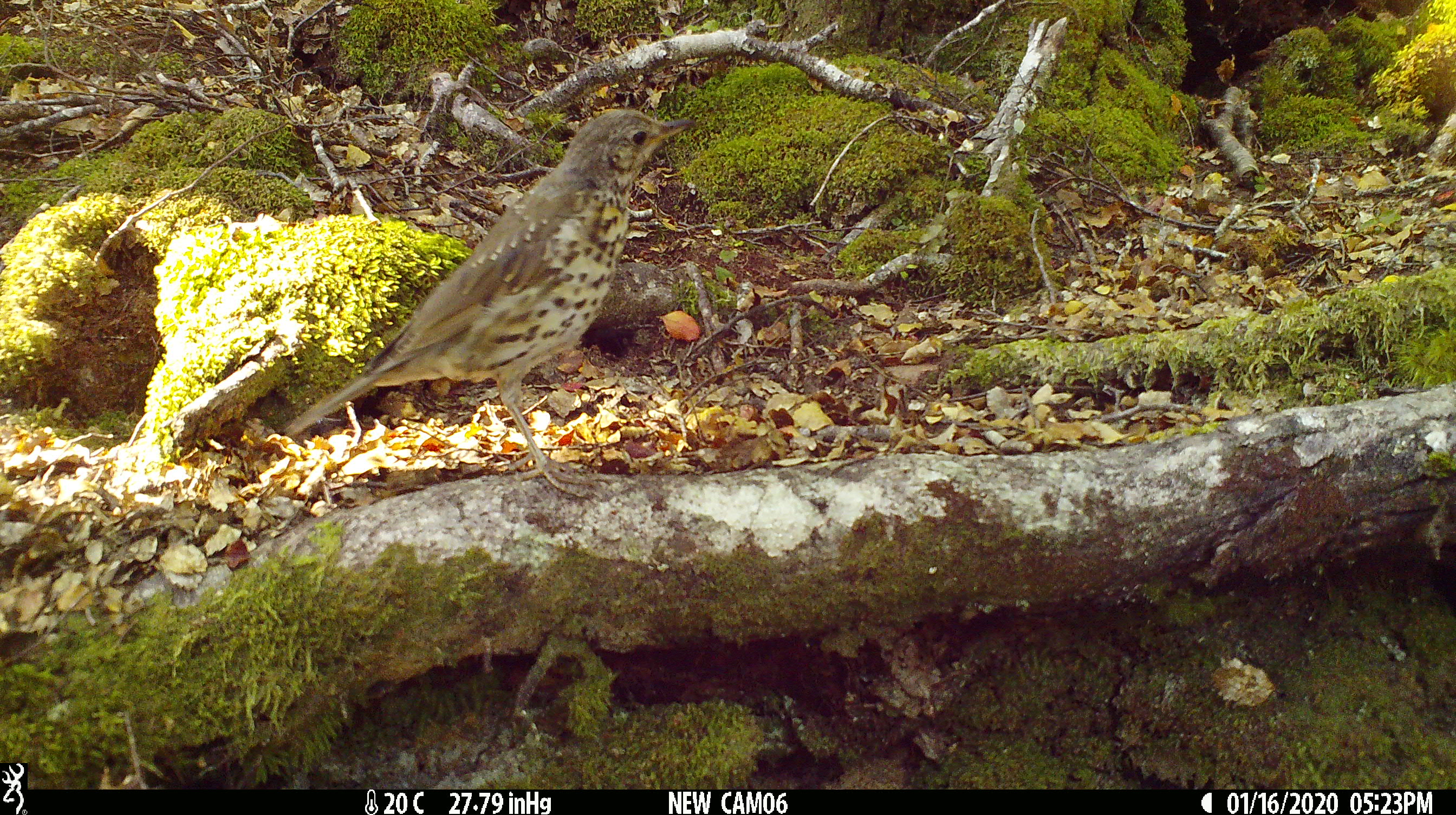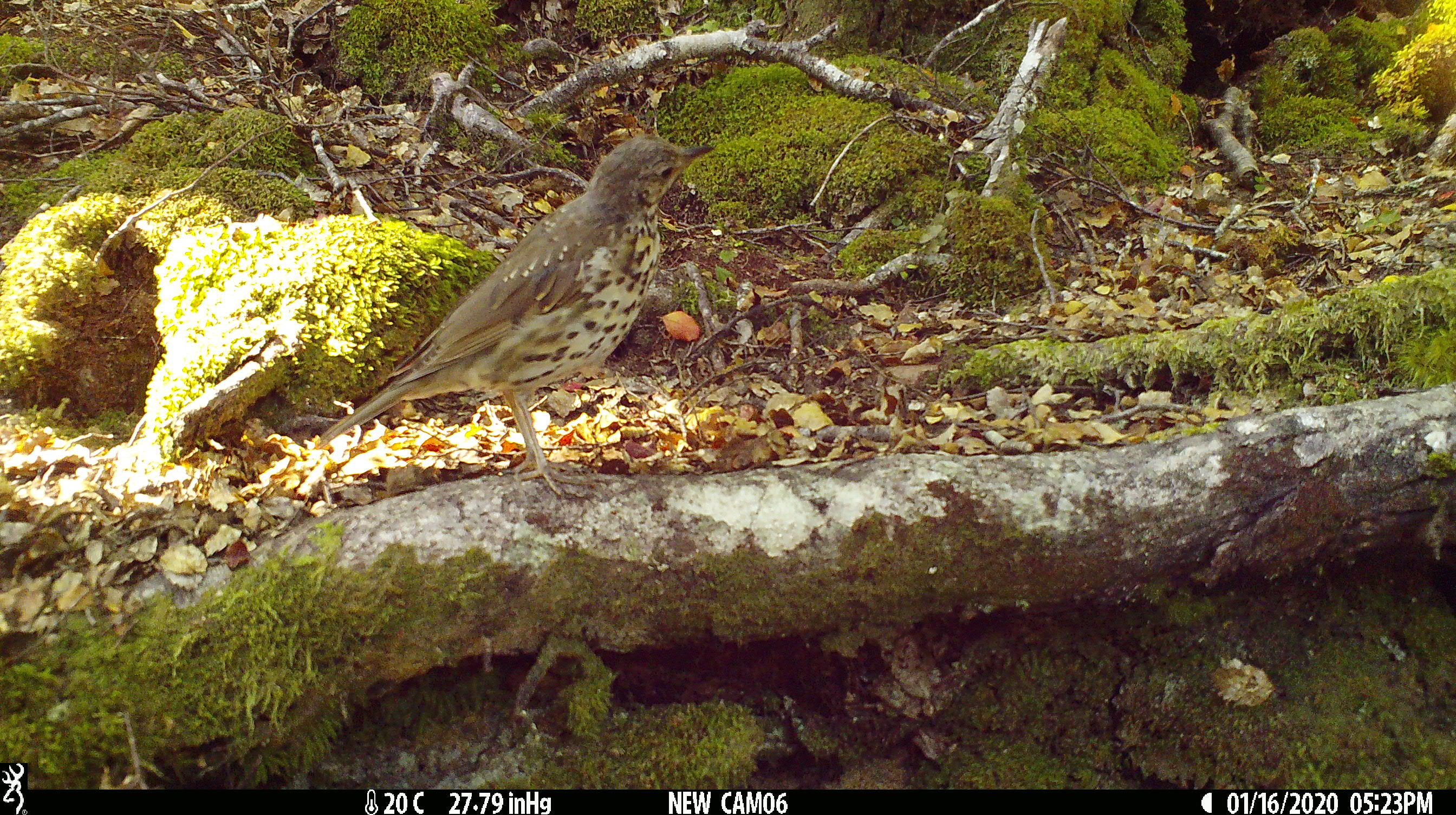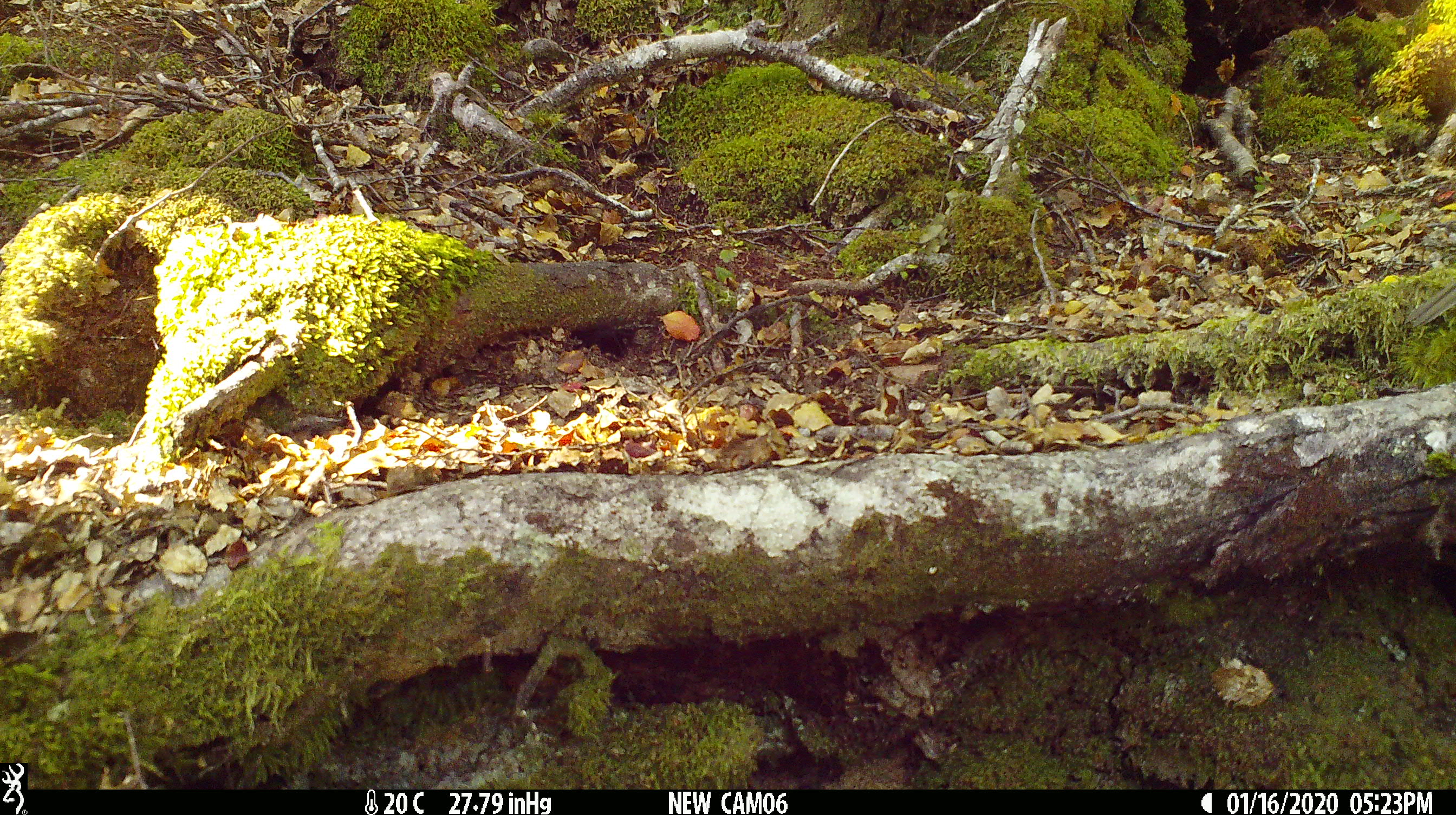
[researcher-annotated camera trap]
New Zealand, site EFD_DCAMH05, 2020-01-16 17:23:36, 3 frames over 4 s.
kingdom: Animalia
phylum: Chordata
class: Aves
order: Passeriformes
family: Turdidae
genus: Turdus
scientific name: Turdus philomelos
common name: song thrush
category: thrush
Thrush (song thrush) (Turdus philomelos).